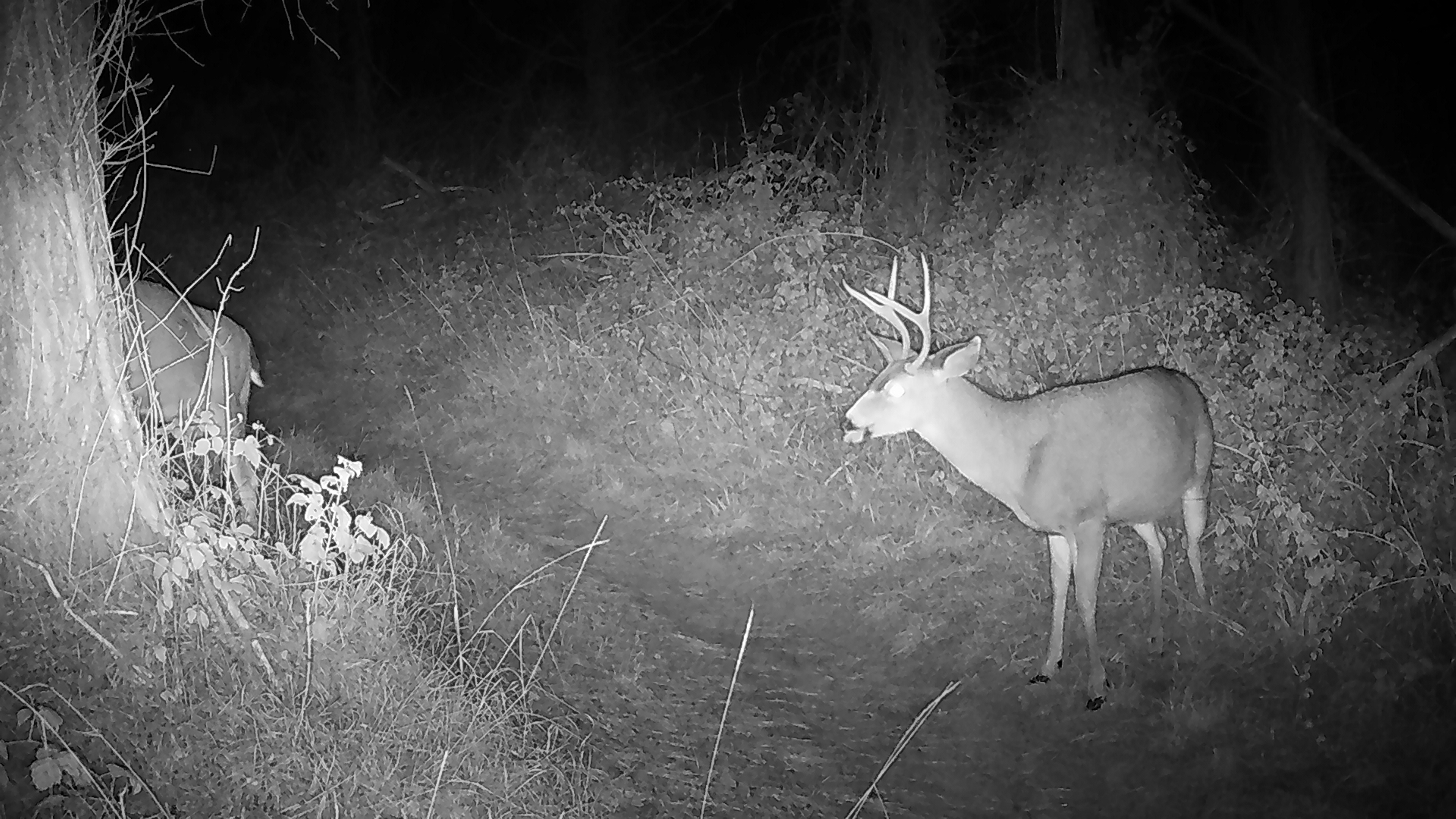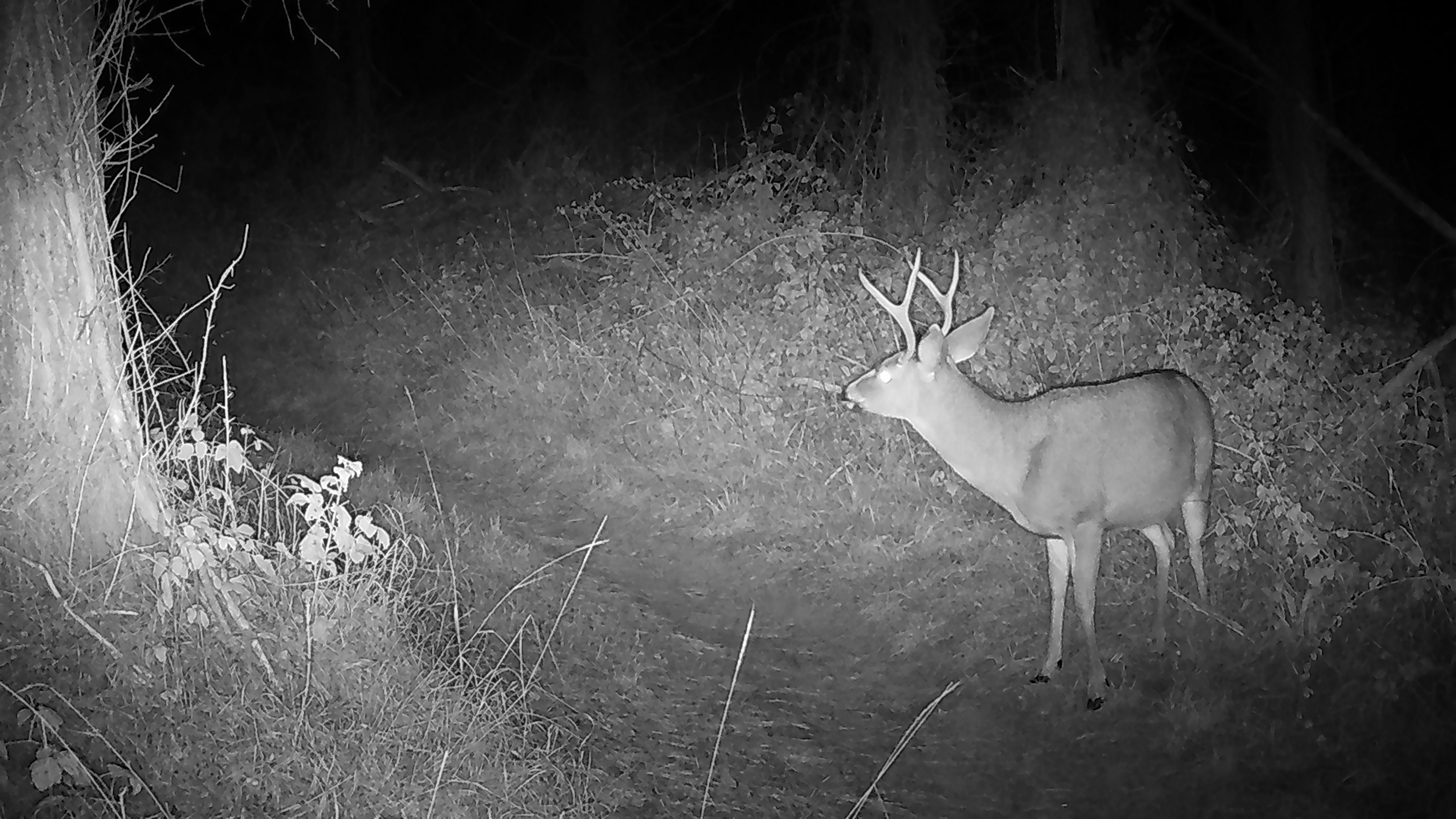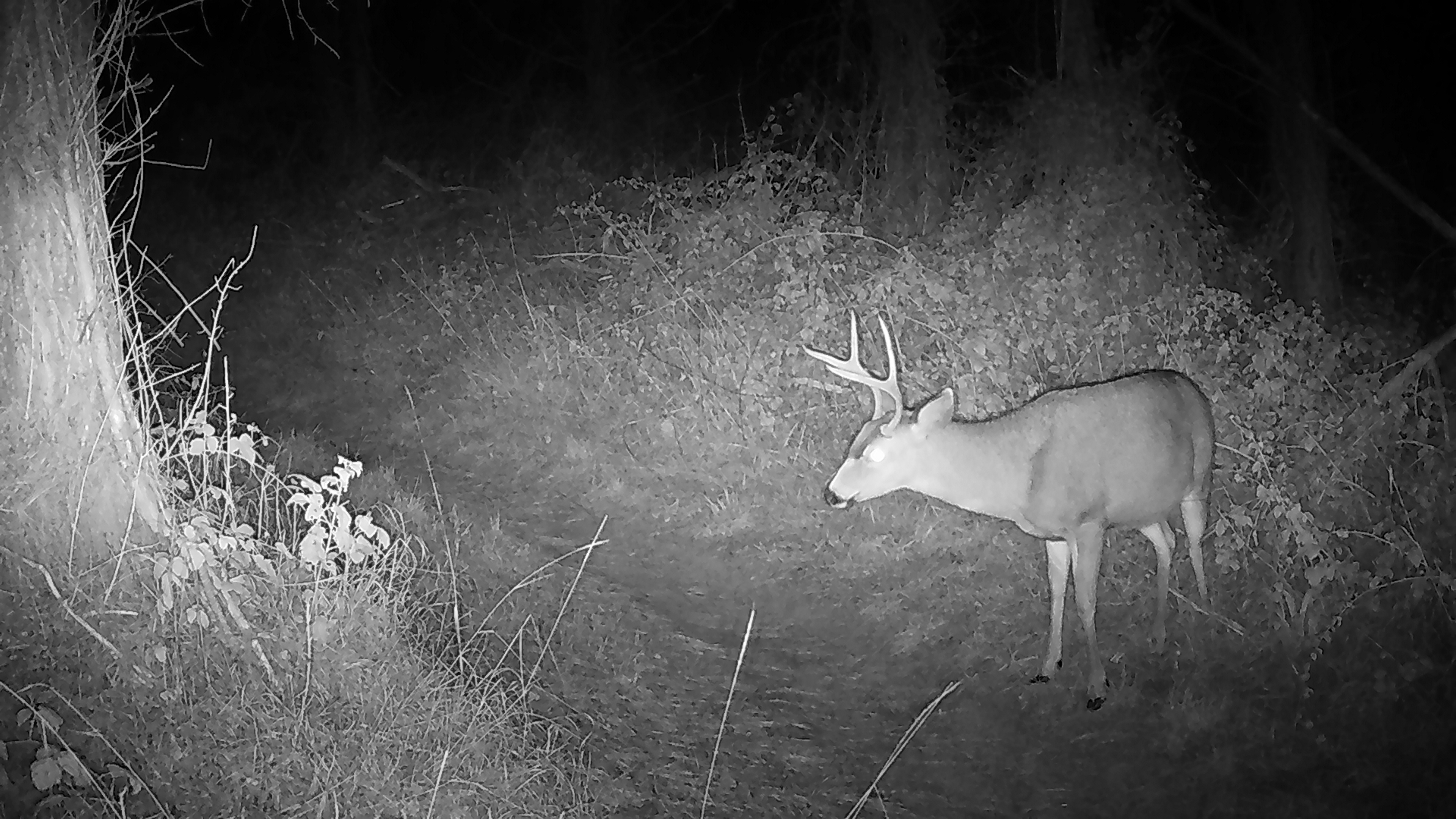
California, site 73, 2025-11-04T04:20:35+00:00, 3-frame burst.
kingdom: Animalia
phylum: Chordata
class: Mammalia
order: Artiodactyla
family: Cervidae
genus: Odocoileus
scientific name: Odocoileus hemionus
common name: mule deer